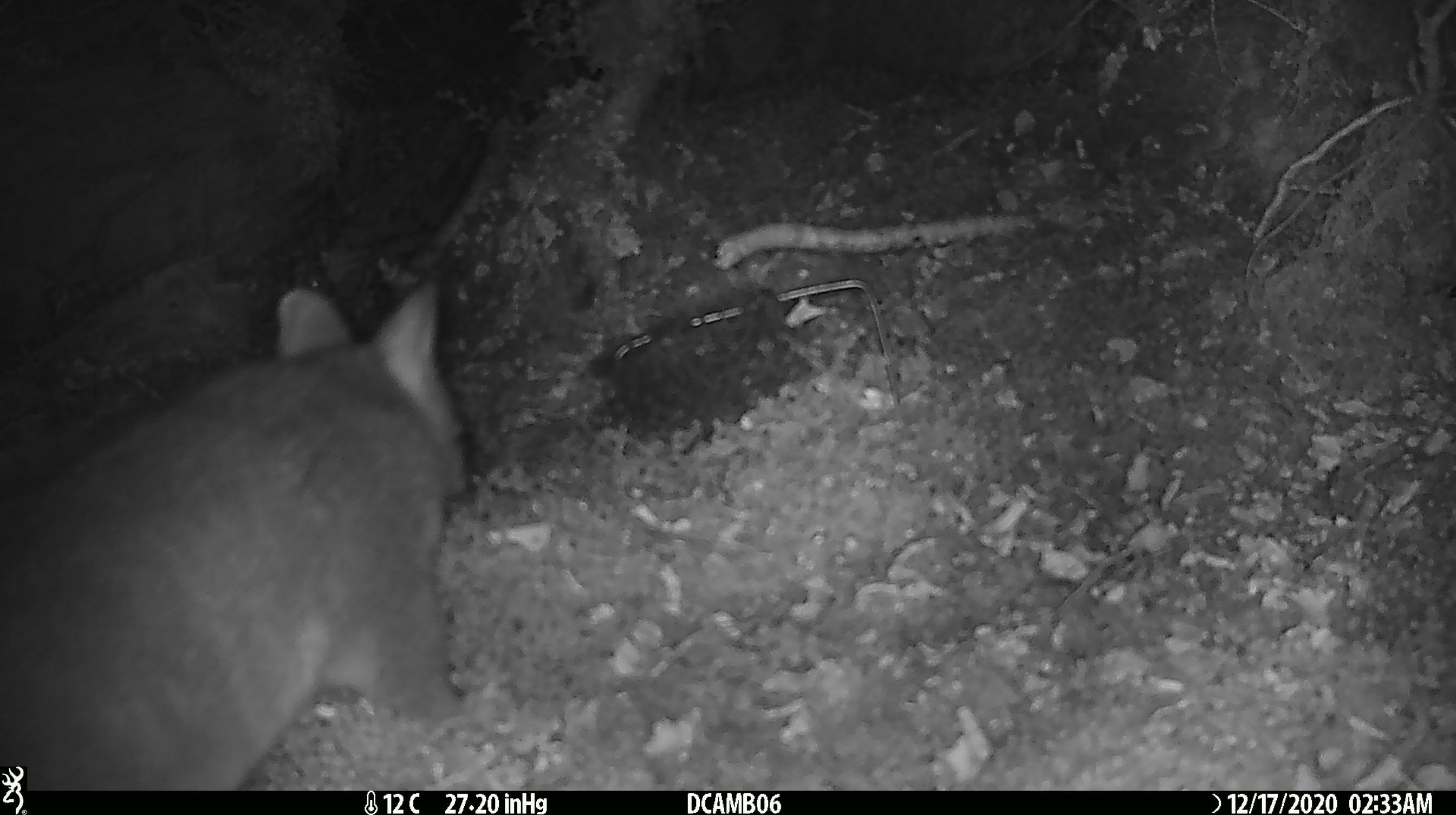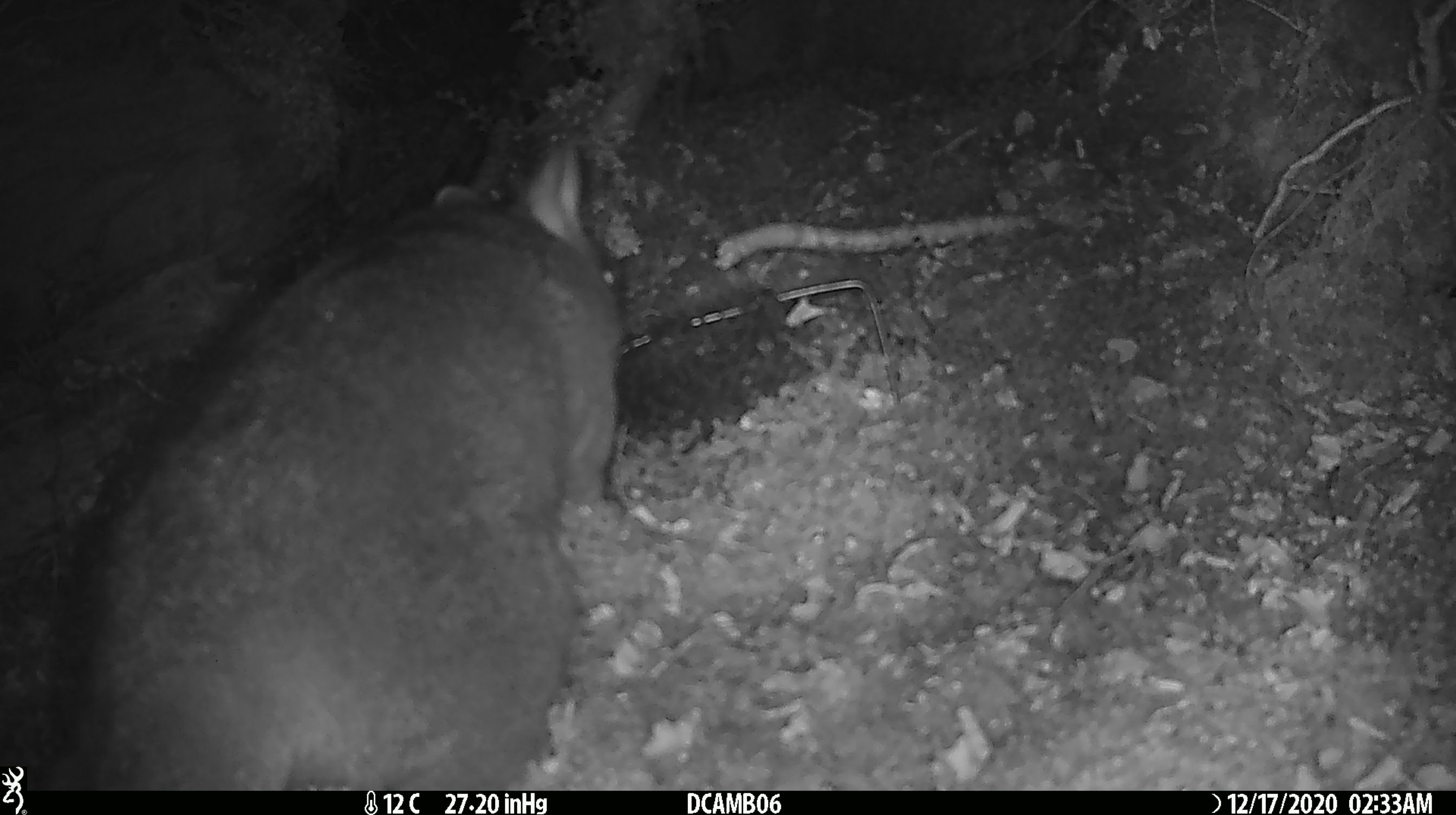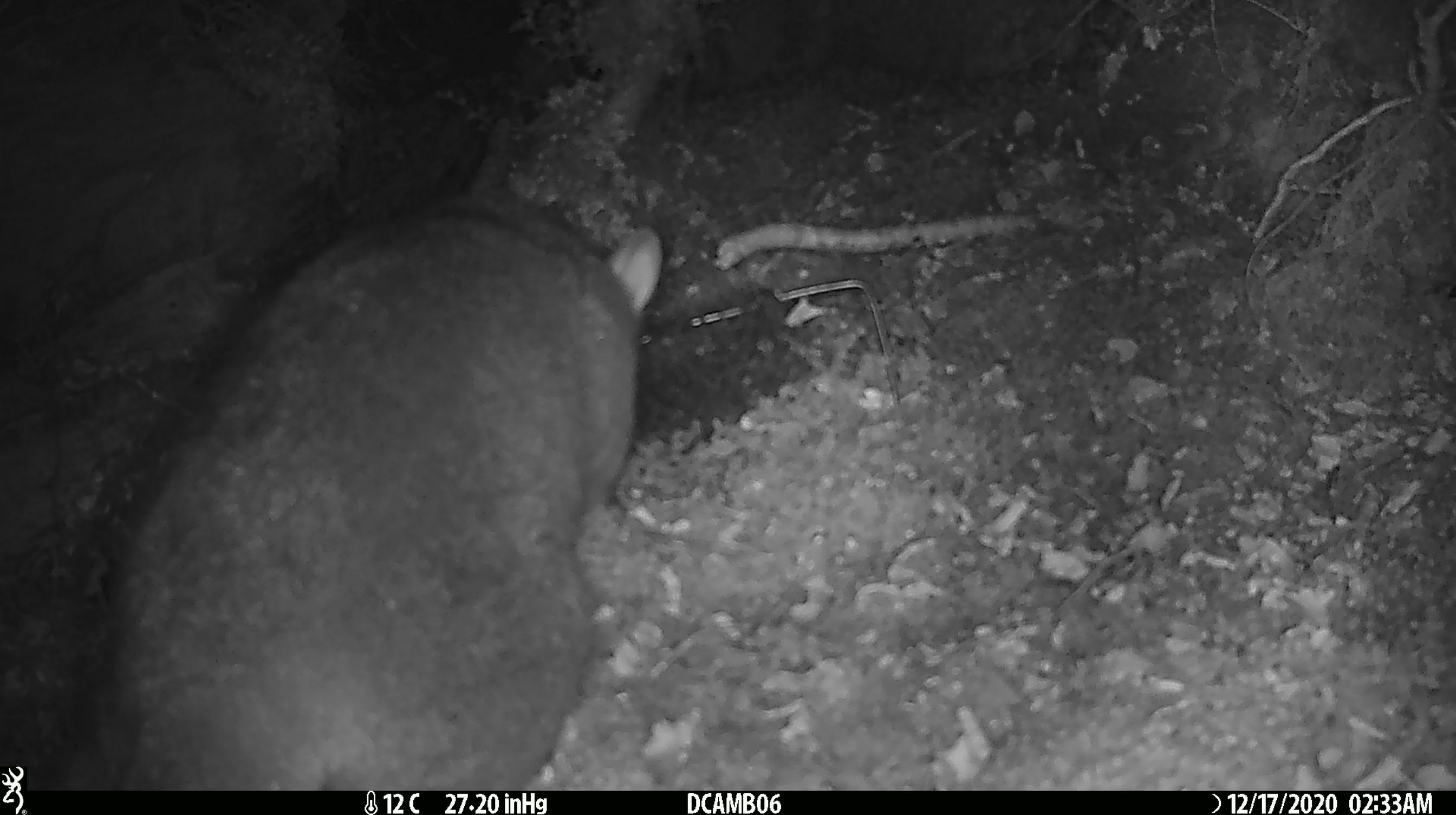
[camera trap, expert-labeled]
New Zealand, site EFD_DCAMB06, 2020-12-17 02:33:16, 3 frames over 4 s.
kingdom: Animalia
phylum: Chordata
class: Mammalia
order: Diprotodontia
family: Phalangeridae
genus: Trichosurus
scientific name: Trichosurus vulpecula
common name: common brushtail possum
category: possum